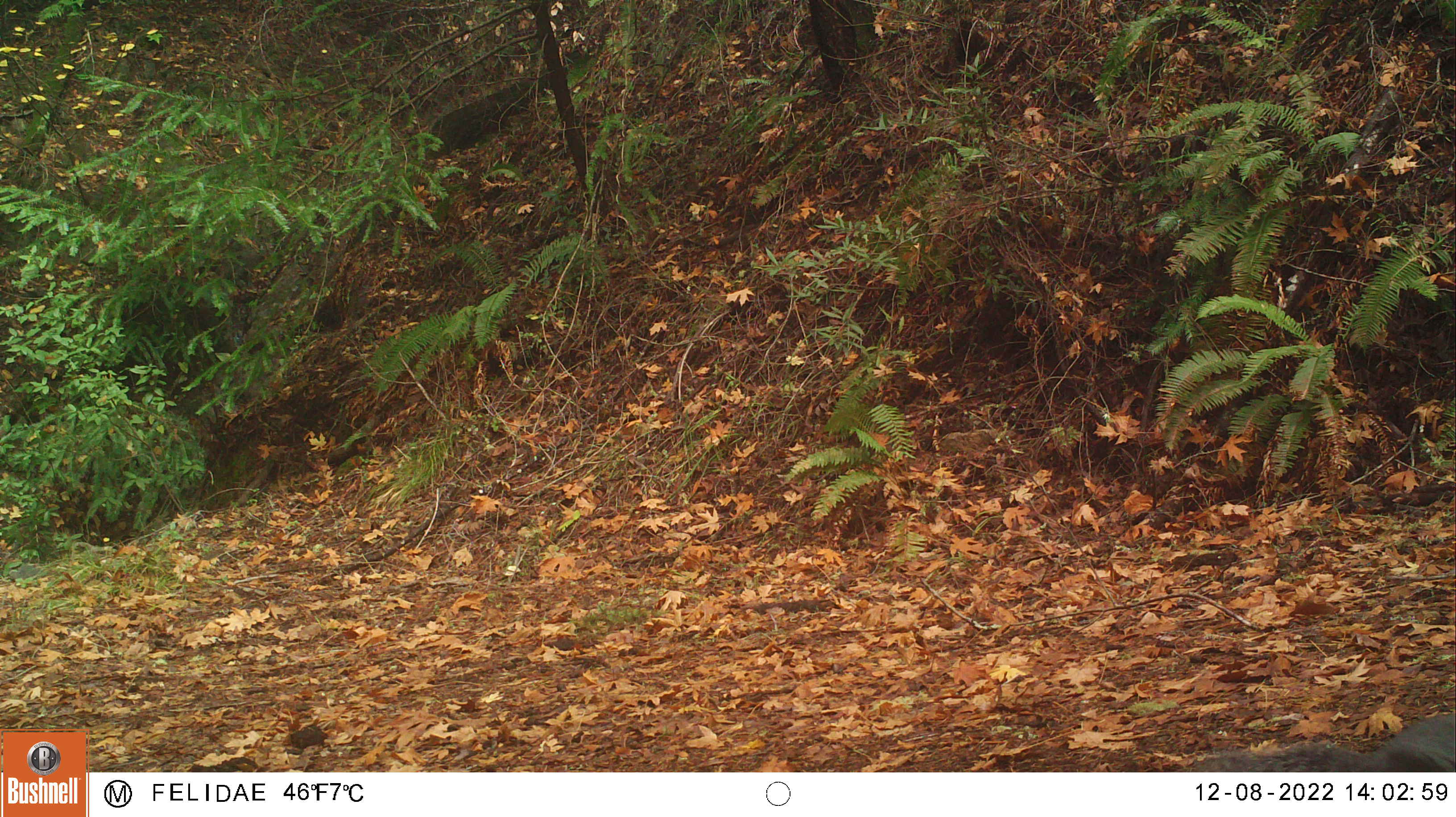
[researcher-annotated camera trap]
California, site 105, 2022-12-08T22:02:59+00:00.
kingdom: Animalia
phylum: Chordata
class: Mammalia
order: Rodentia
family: Sciuridae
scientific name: Sciuridae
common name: squirrel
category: unknown squirrel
Unknown squirrel (squirrel) (Sciuridae).